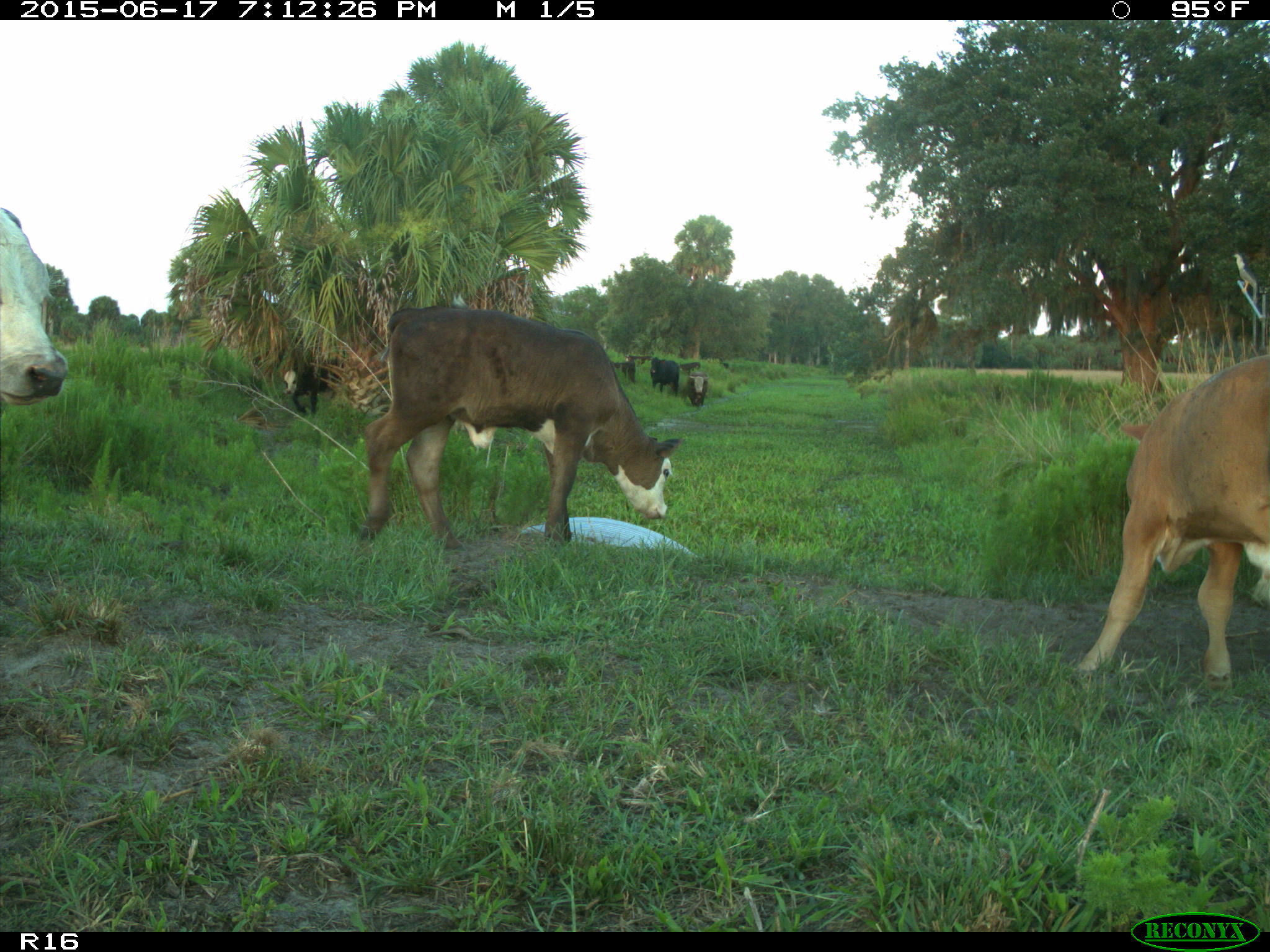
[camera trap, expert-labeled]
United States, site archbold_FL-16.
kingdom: Animalia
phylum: Chordata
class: Mammalia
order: Artiodactyla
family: Bovidae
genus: Bos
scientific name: Bos taurus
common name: domestic cow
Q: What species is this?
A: Bos taurus (domestic cow).